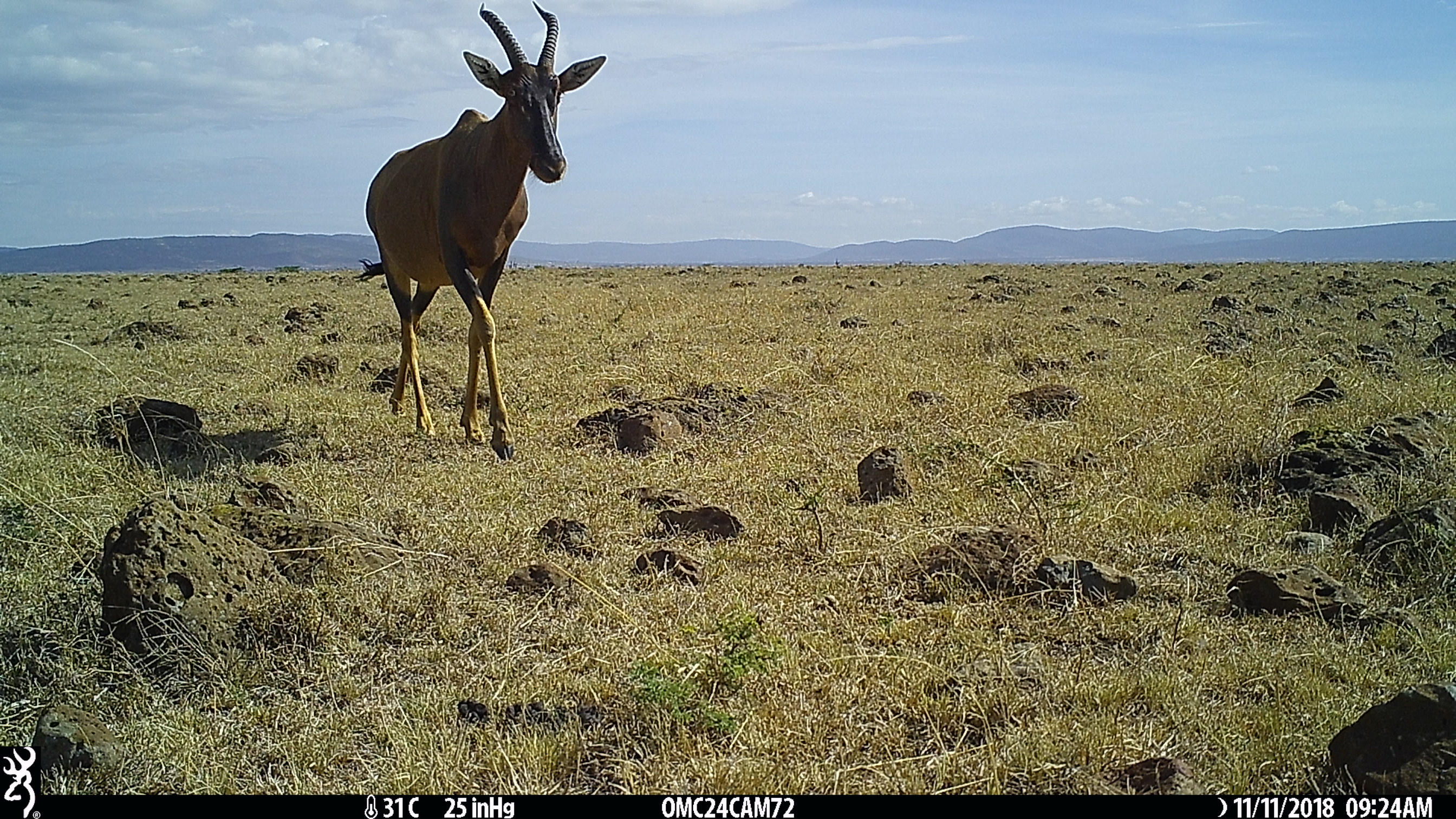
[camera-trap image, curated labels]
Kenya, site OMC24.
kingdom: Animalia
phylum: Chordata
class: Mammalia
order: Artiodactyla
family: Bovidae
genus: Damaliscus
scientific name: Damaliscus lunatus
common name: topi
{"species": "topi (Damaliscus lunatus)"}